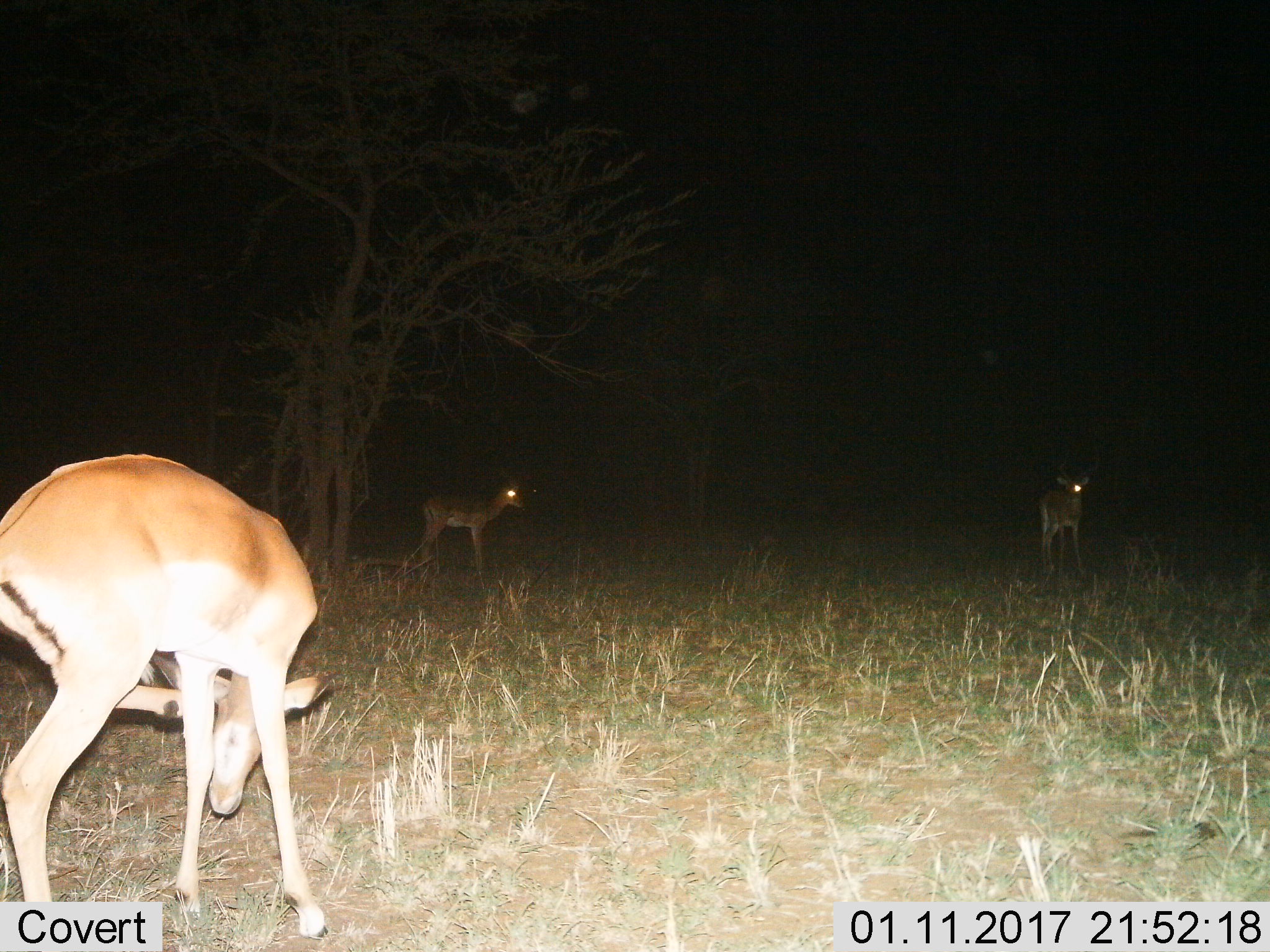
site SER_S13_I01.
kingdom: Animalia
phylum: Chordata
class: Mammalia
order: Artiodactyla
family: Bovidae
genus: Aepyceros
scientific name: Aepyceros melampus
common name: impala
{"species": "impala (Aepyceros melampus)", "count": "3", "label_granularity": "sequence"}